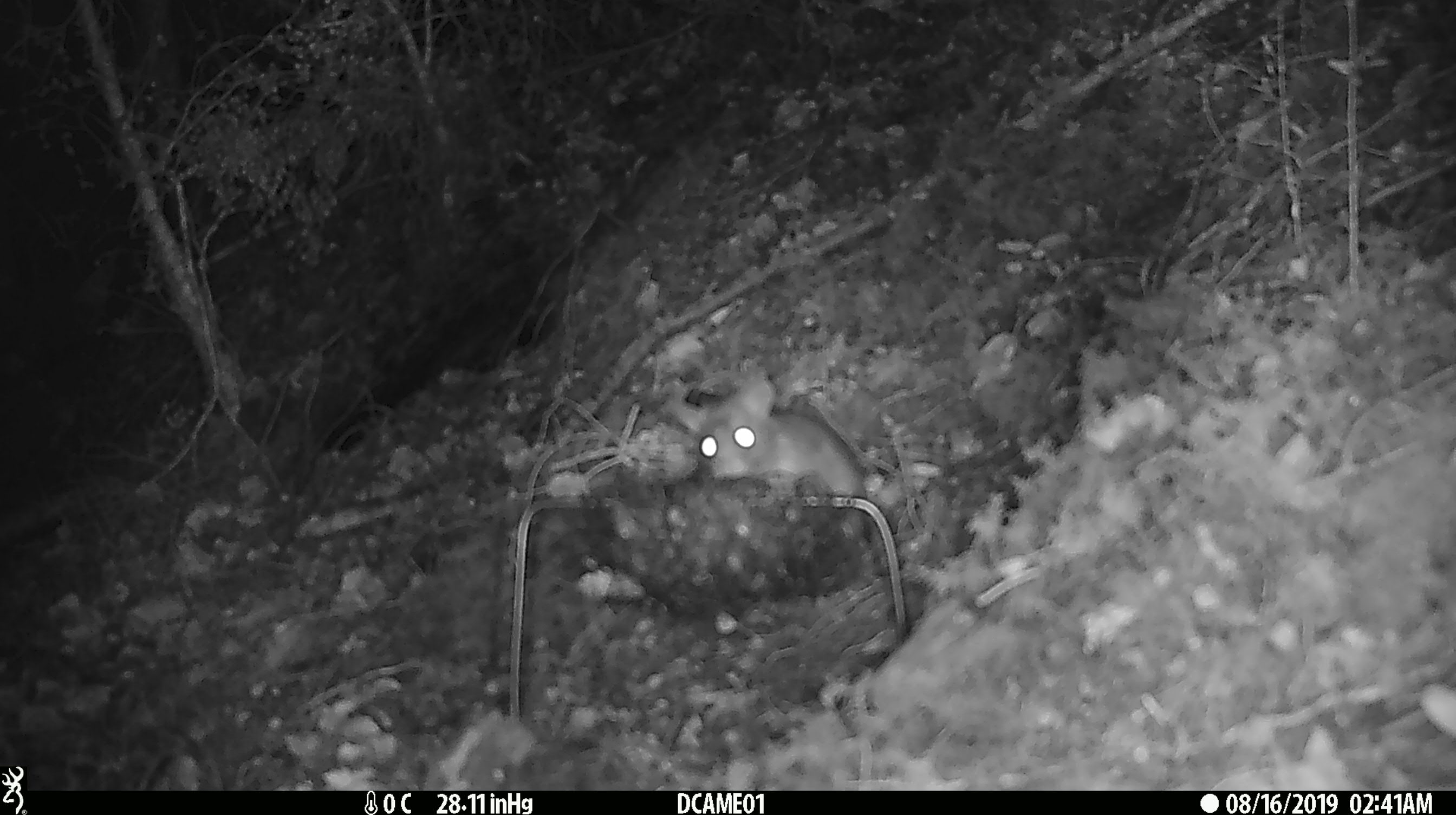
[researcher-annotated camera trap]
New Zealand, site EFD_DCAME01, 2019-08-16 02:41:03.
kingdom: Animalia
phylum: Chordata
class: Mammalia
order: Rodentia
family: Muridae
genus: Rattus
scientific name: Rattus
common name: rat